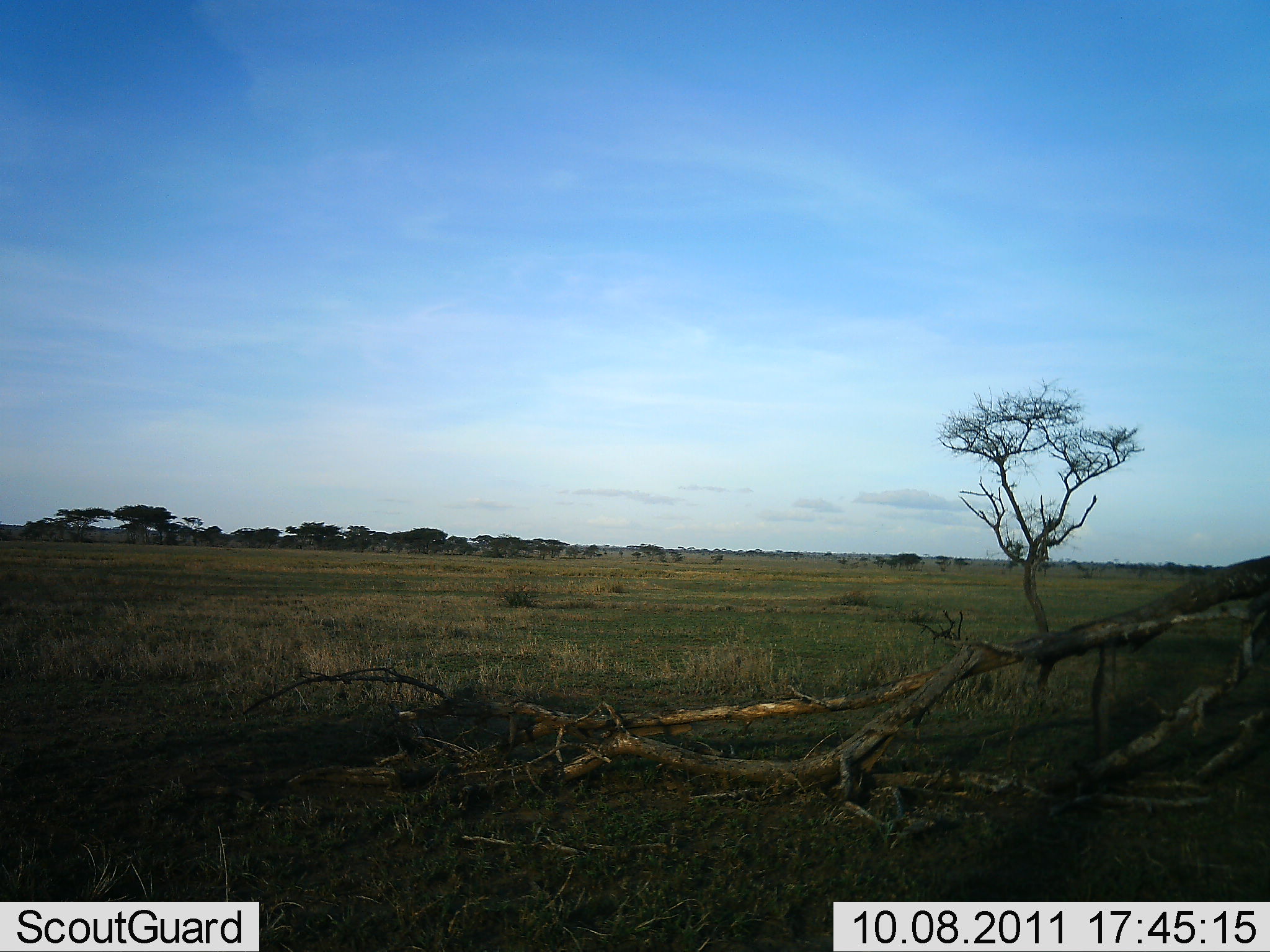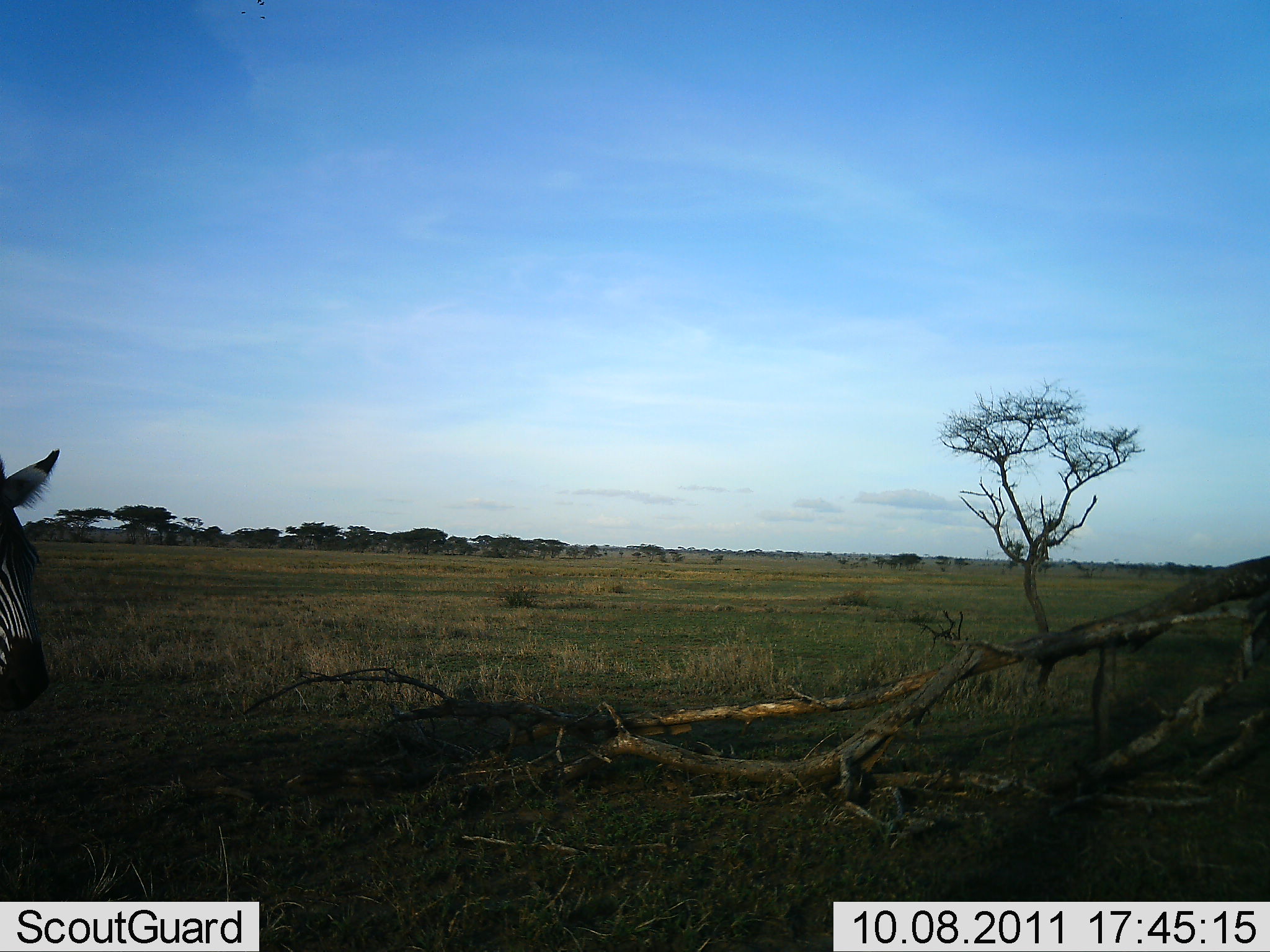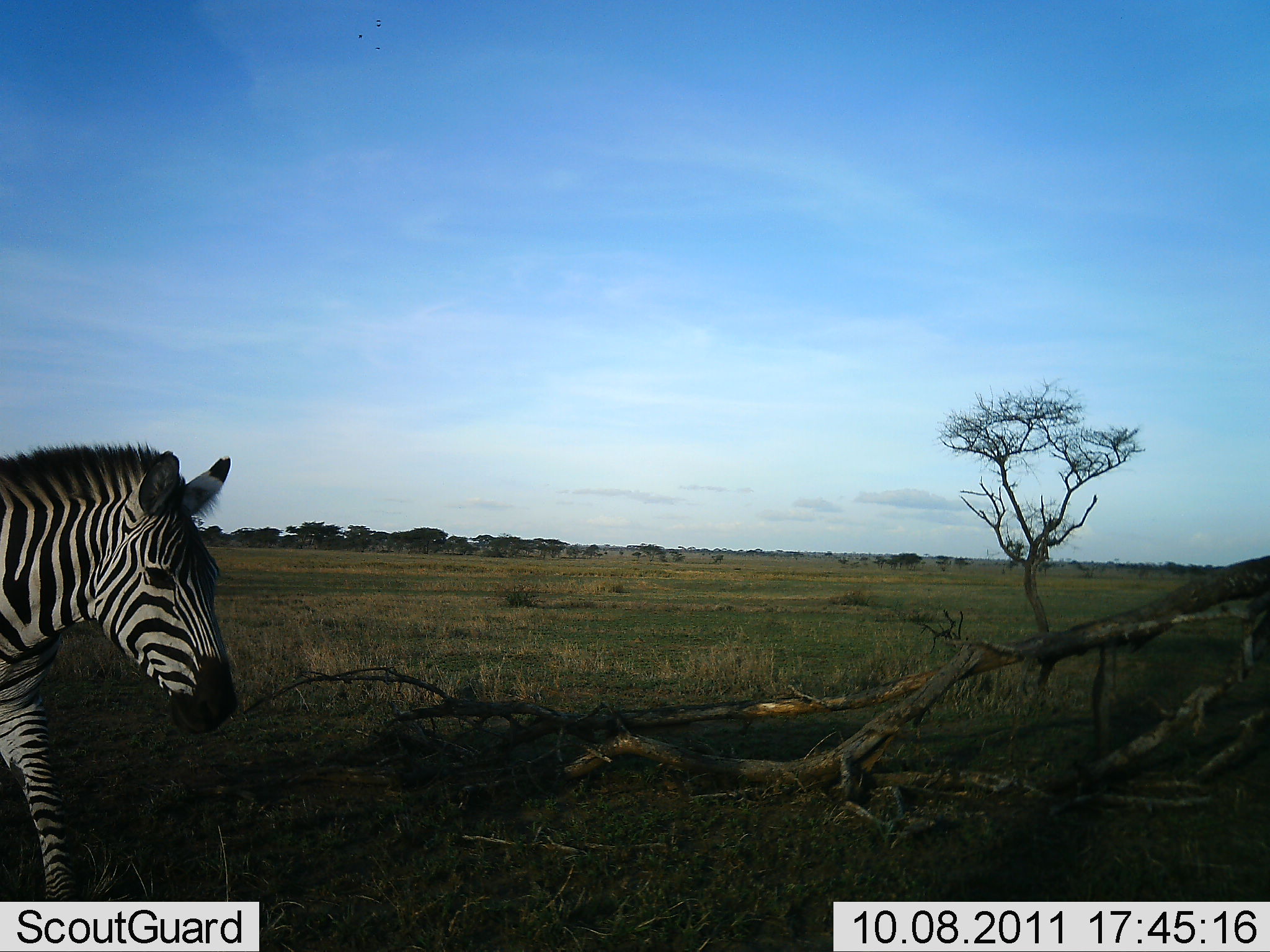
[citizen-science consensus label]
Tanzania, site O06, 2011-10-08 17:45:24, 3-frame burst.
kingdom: Animalia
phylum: Chordata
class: Mammalia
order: Perissodactyla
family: Equidae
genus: Equus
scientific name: Equus quagga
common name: plains zebra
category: zebra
Zebra (plains zebra) (Equus quagga), count 1. Behavior (volunteer vote fractions): standing 8%, resting 0%, moving 92%, interacting 0%. Young present (vote fraction): 0%. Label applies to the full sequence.